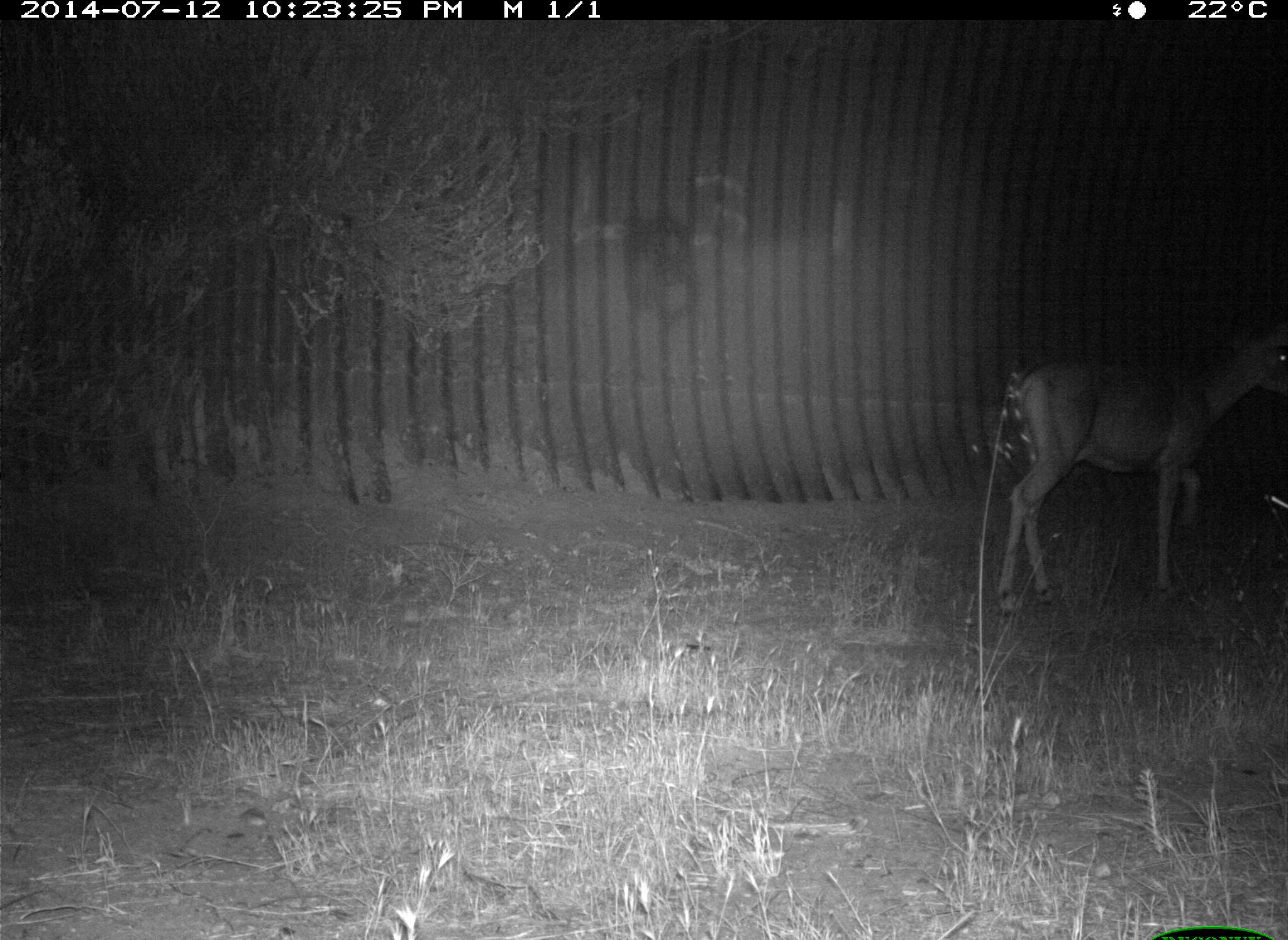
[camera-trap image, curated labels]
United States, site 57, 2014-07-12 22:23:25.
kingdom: Animalia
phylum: Chordata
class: Mammalia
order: Artiodactyla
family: Cervidae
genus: Odocoileus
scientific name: Odocoileus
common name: deer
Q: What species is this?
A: Deer (Odocoileus).